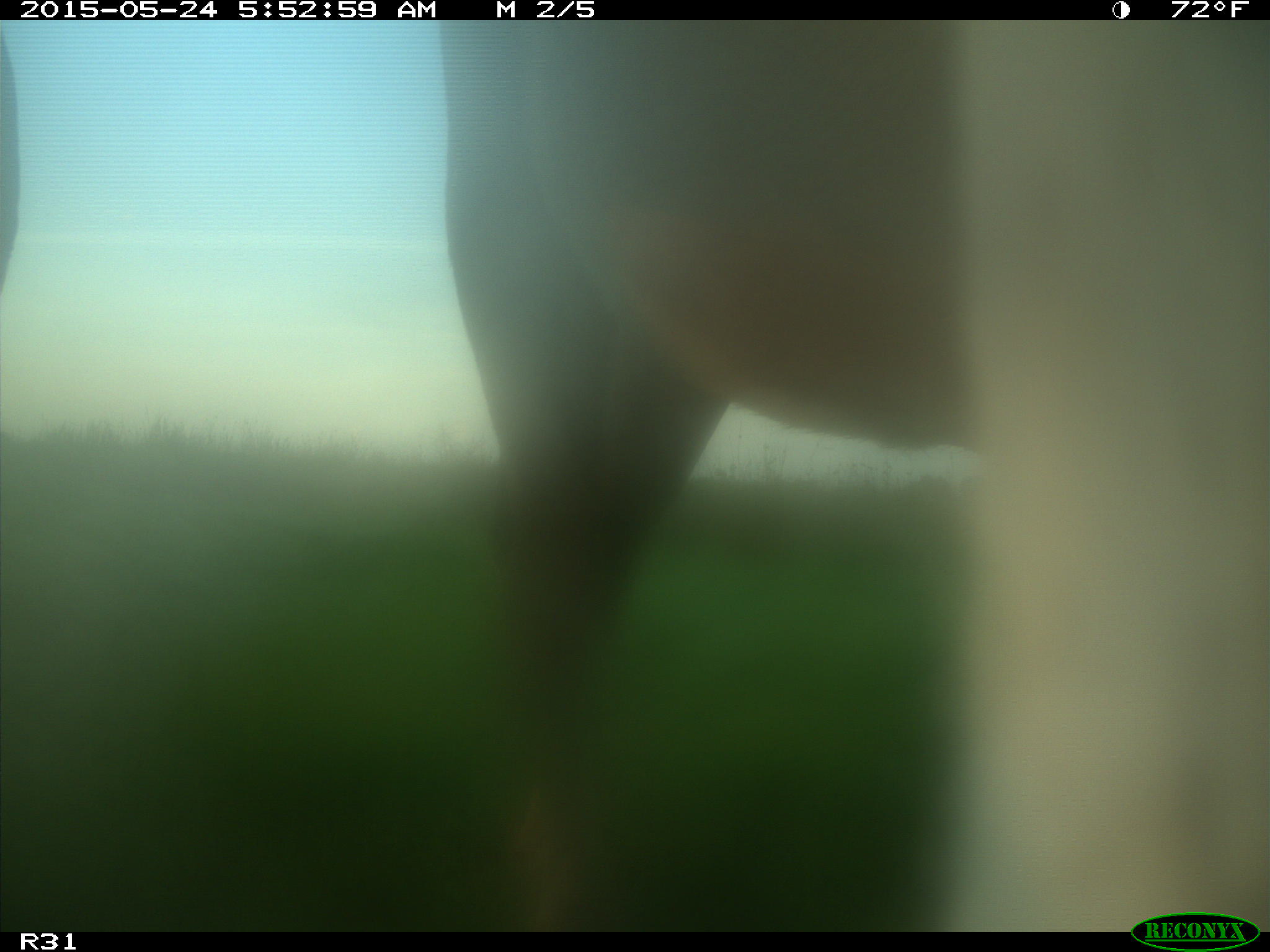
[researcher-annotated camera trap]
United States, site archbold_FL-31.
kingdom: Animalia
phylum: Chordata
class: Mammalia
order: Artiodactyla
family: Bovidae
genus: Bos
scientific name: Bos taurus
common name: domestic cow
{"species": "Bos taurus (domestic cow)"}